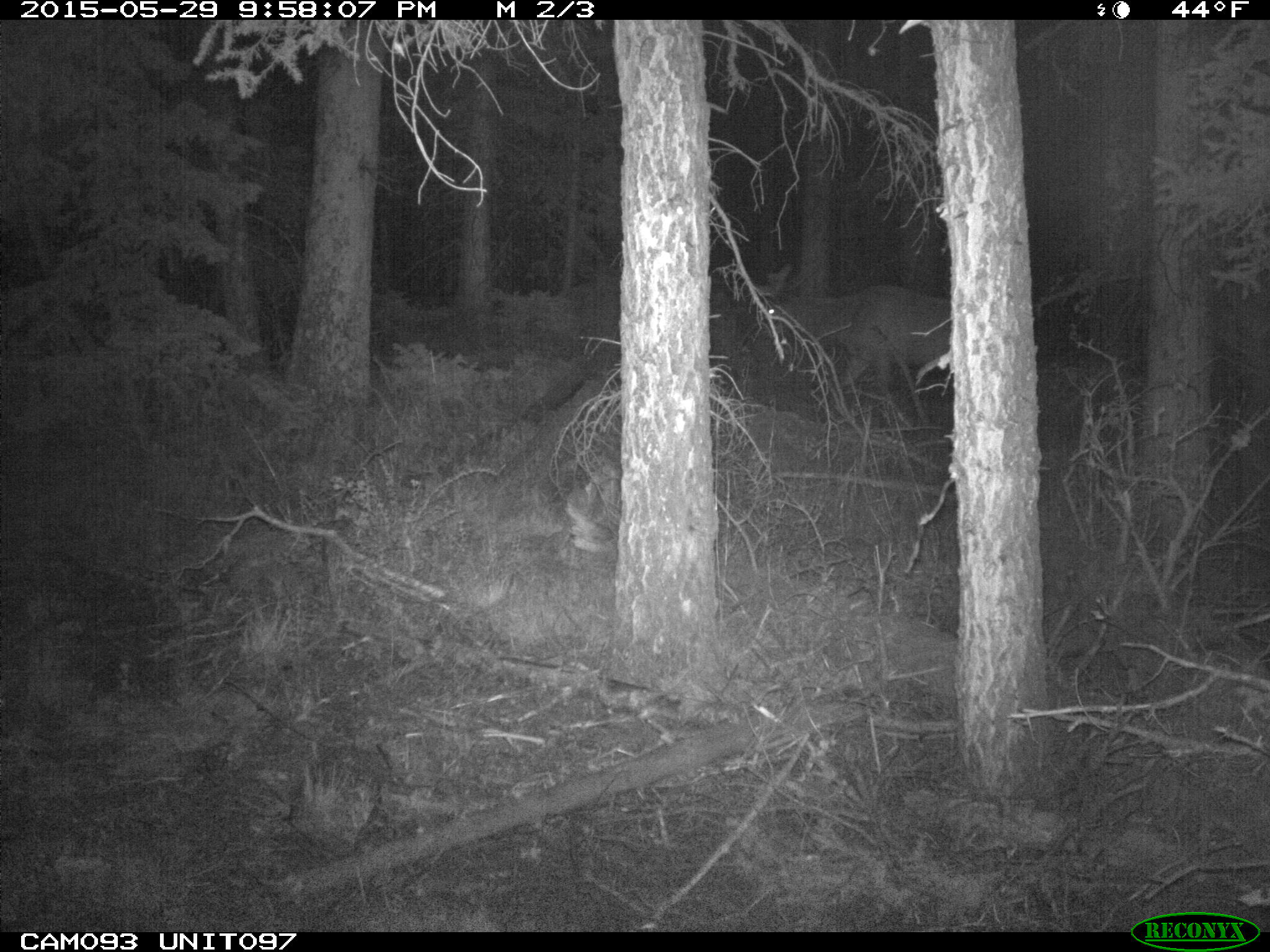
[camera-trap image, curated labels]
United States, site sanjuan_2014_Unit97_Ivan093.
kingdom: Animalia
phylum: Chordata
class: Mammalia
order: Artiodactyla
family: Cervidae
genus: Cervus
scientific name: Cervus elaphus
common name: red deer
Cervus elaphus (red deer).